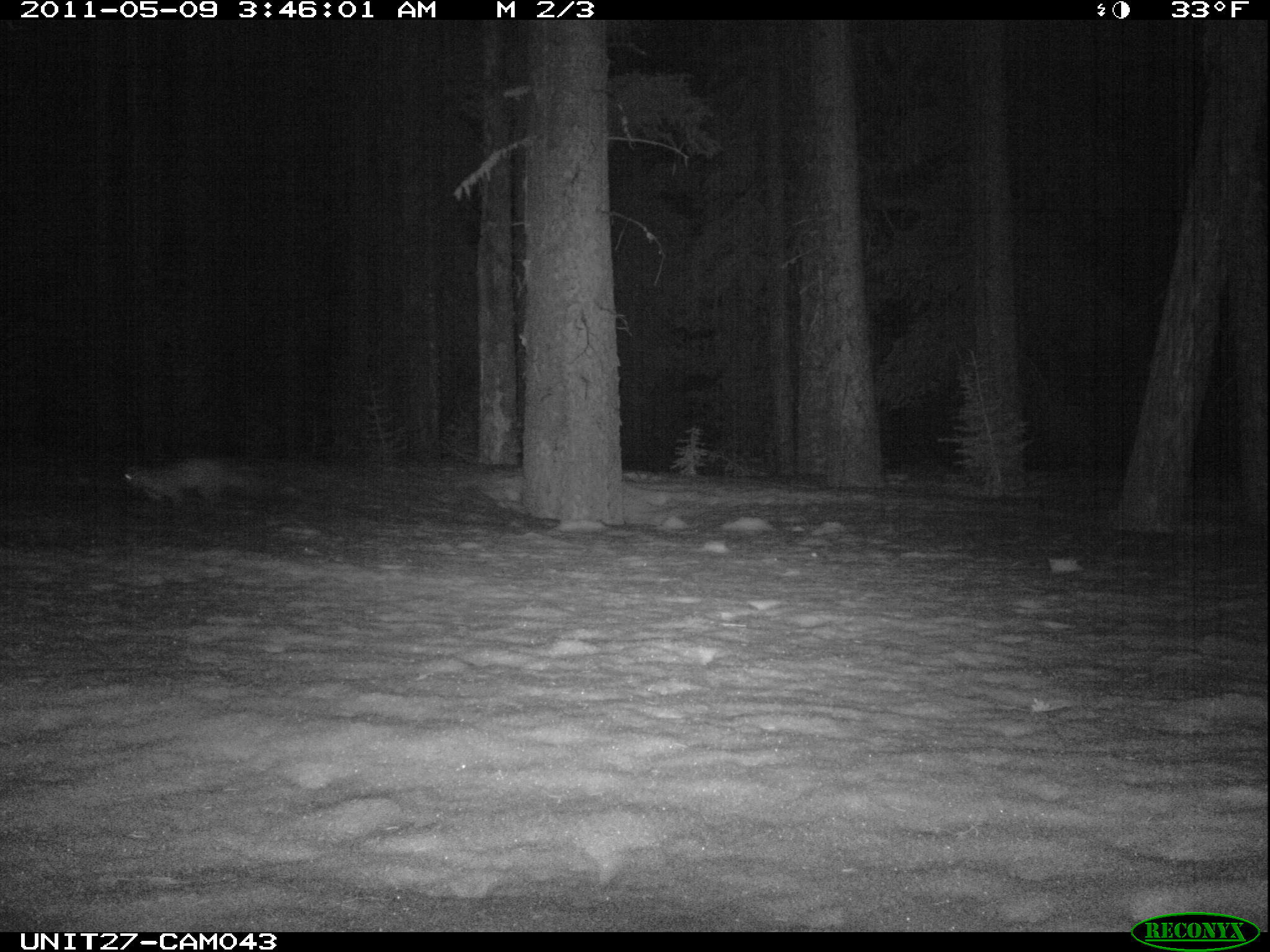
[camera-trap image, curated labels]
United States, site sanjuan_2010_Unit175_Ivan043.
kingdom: Animalia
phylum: Chordata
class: Mammalia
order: Carnivora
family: Mustelidae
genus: Martes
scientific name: Martes americana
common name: american marten